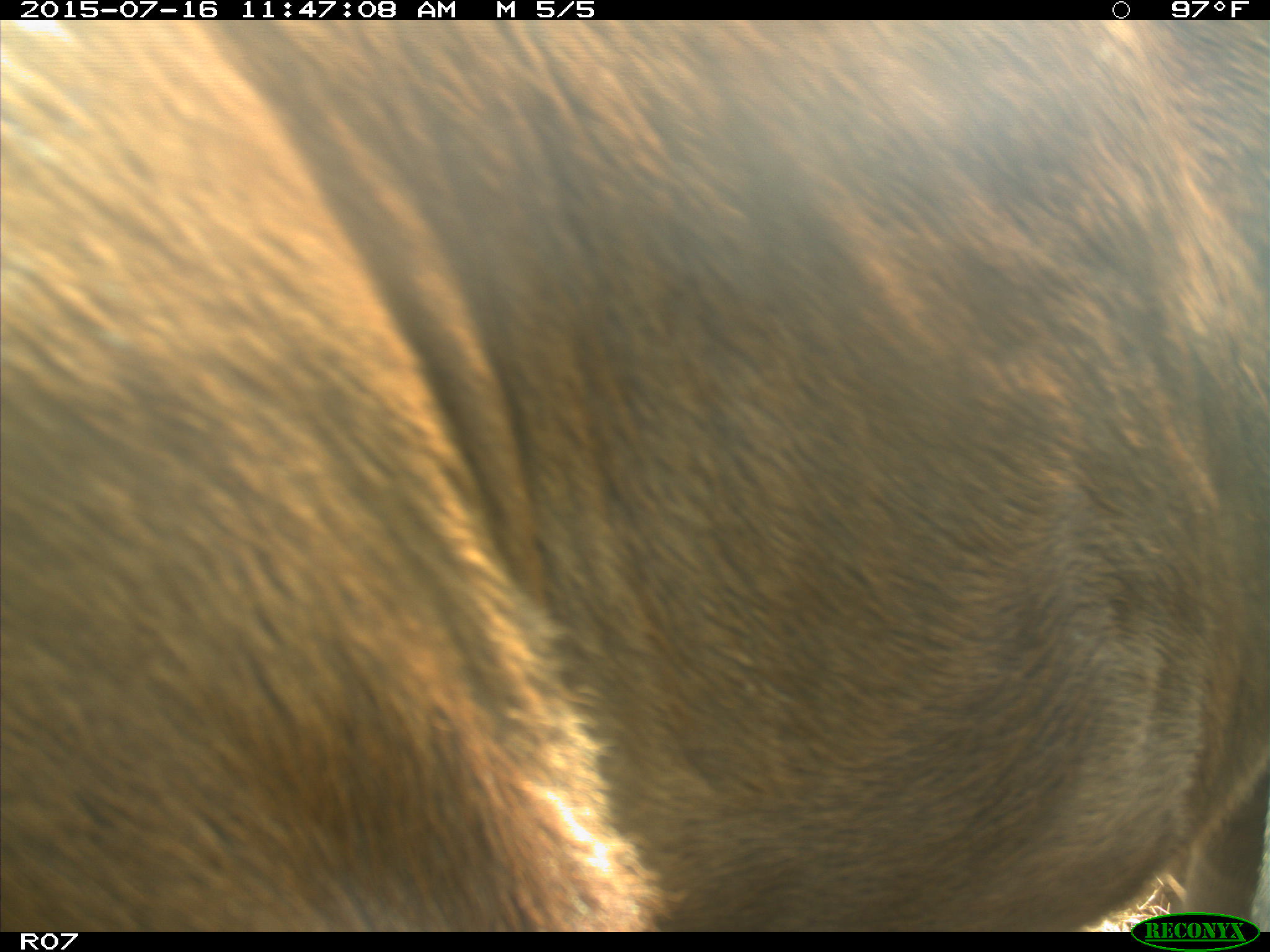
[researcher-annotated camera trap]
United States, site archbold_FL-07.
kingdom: Animalia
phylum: Chordata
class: Mammalia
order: Artiodactyla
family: Bovidae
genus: Bos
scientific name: Bos taurus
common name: domestic cow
Bos taurus (domestic cow).